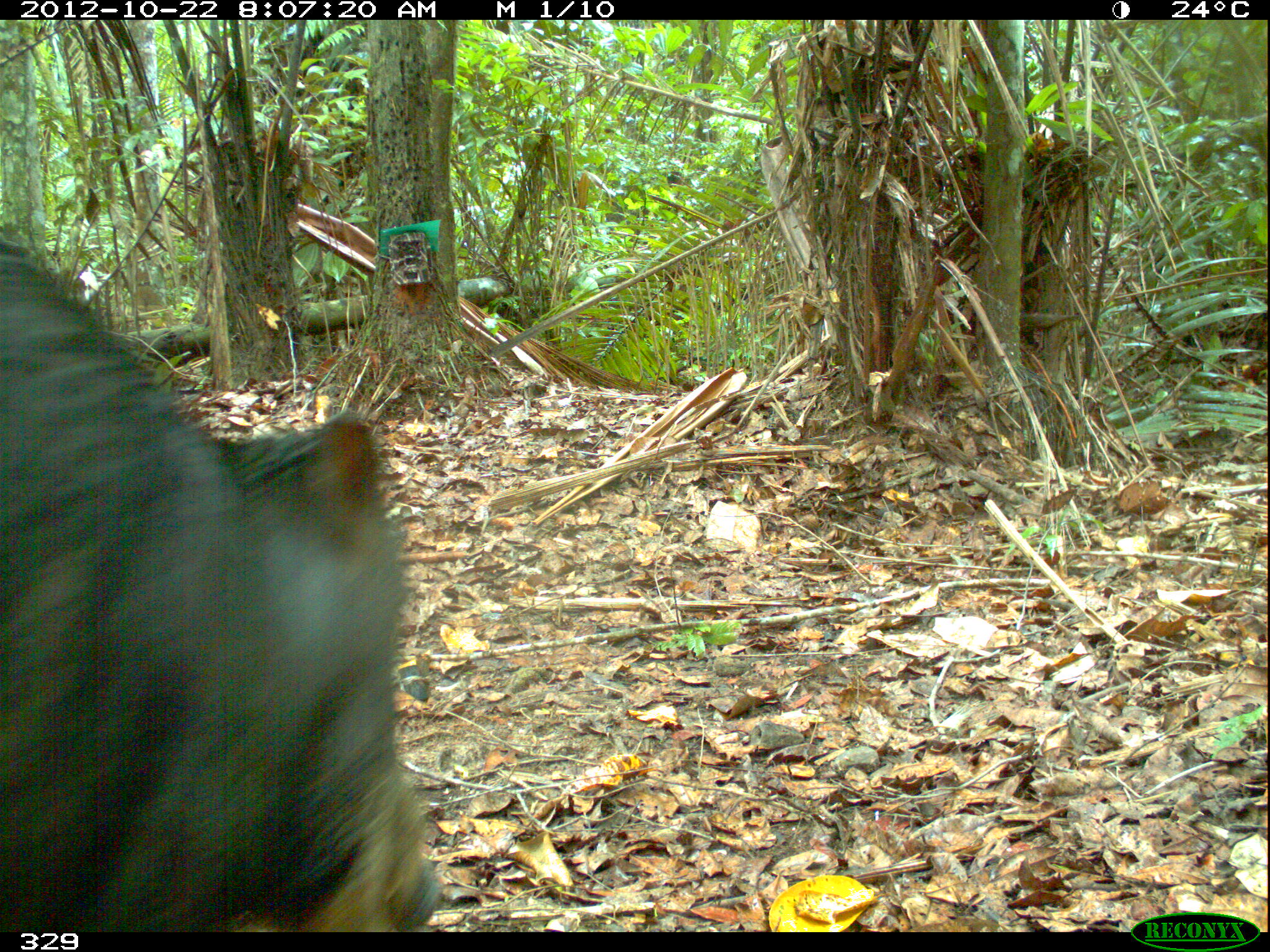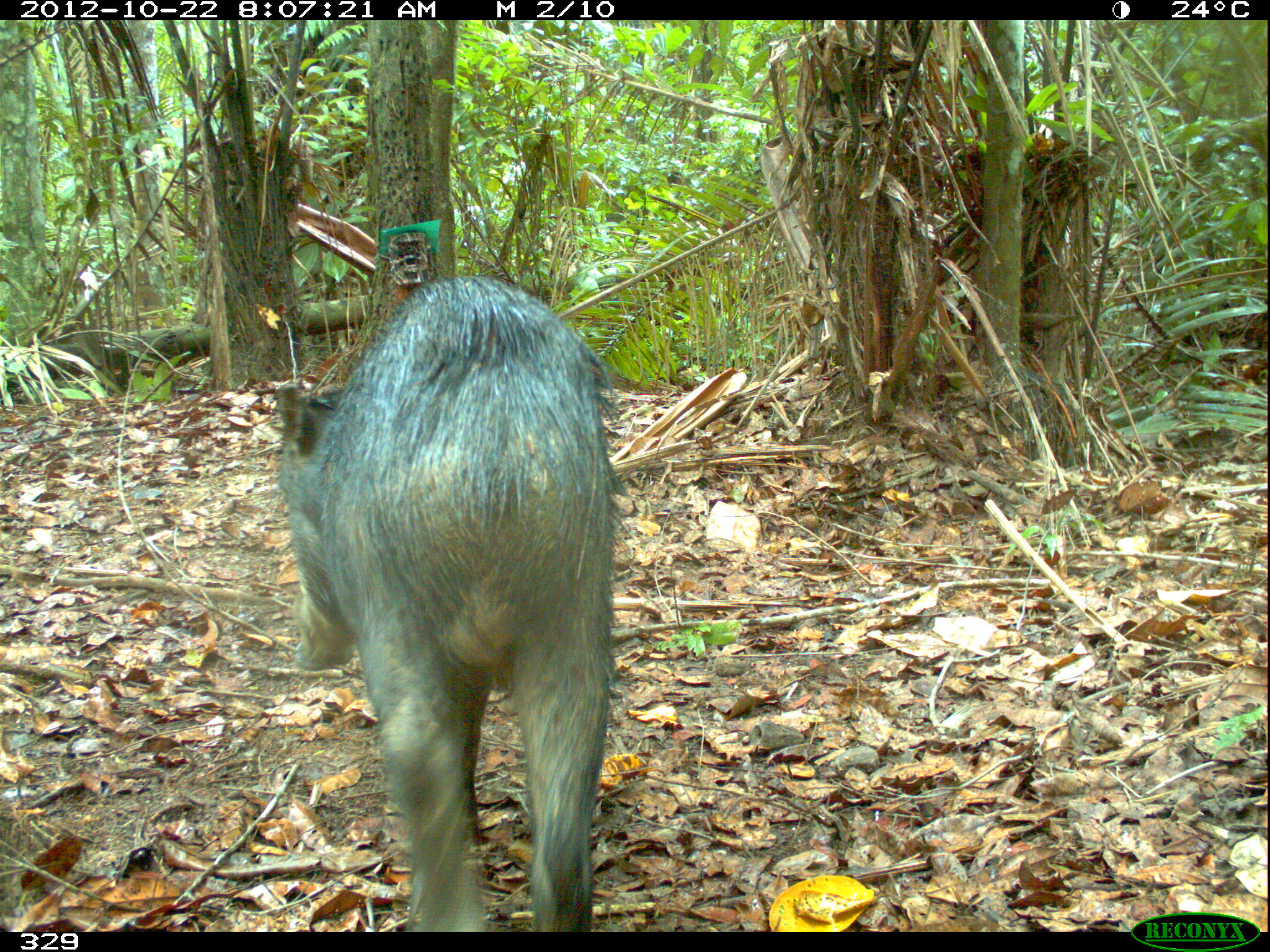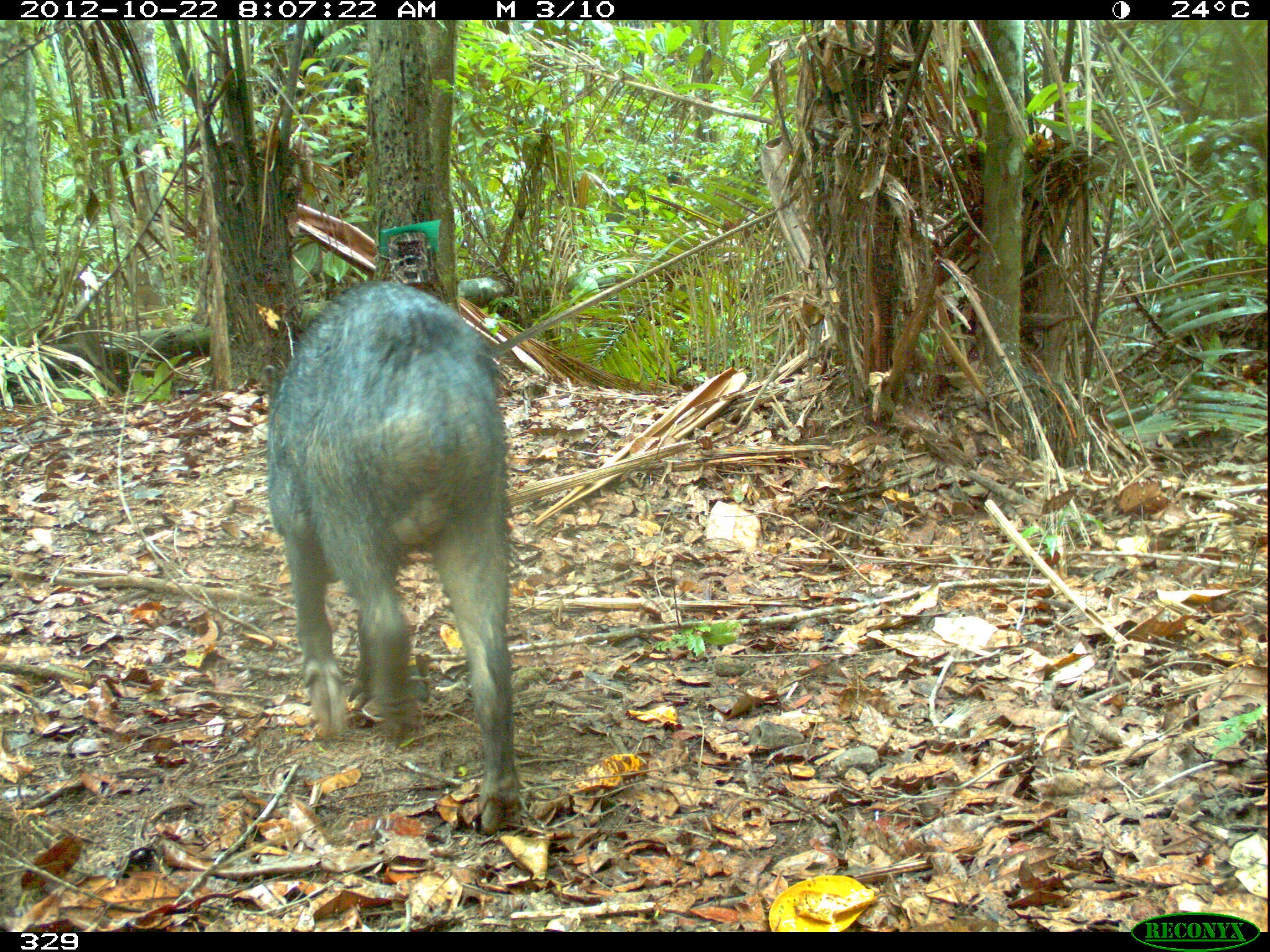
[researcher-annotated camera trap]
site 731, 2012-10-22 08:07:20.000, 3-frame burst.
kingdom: Animalia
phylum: Chordata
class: Mammalia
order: Artiodactyla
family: Tayassuidae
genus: Tayassu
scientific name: Tayassu pecari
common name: white-lipped peccary